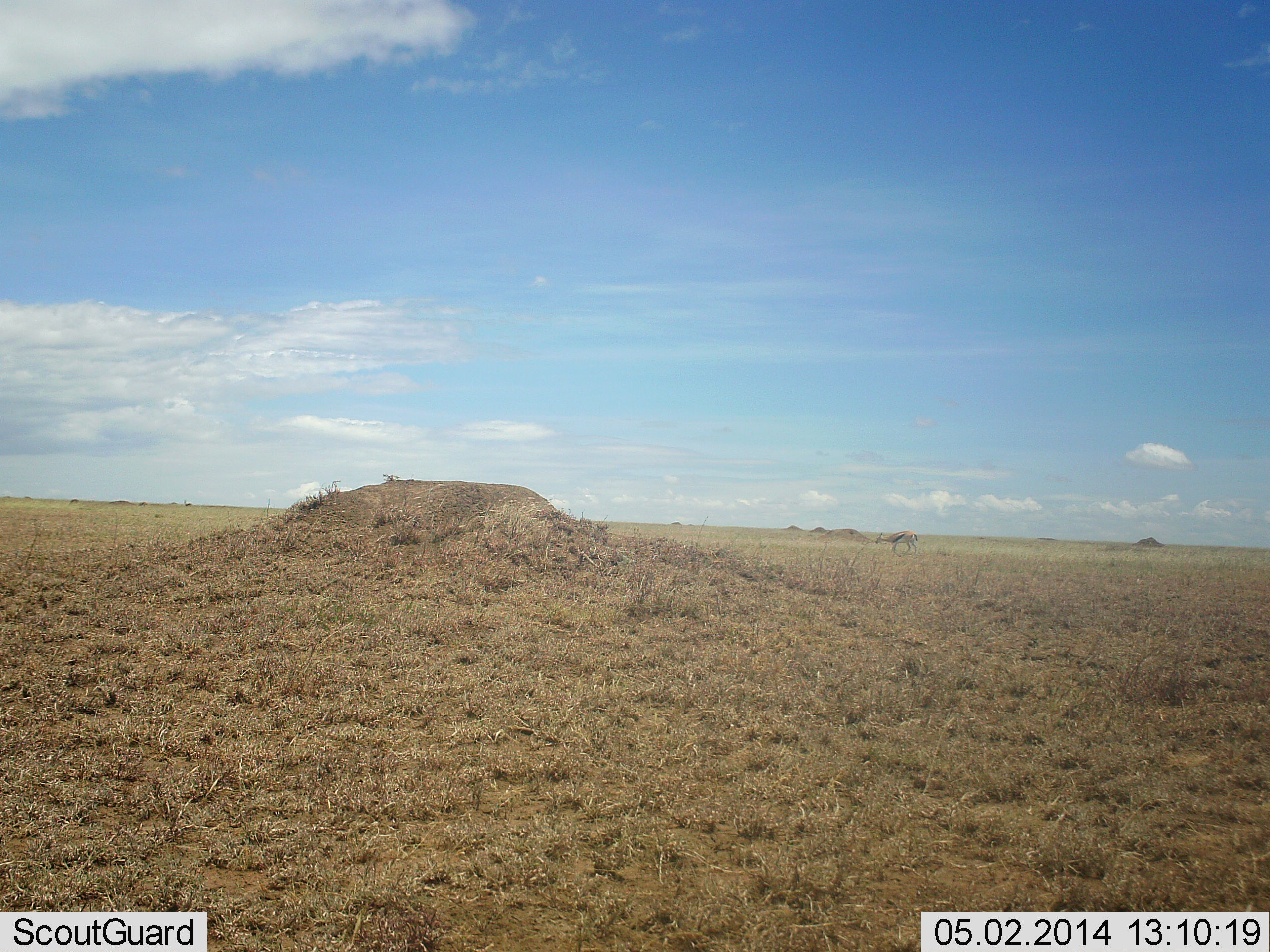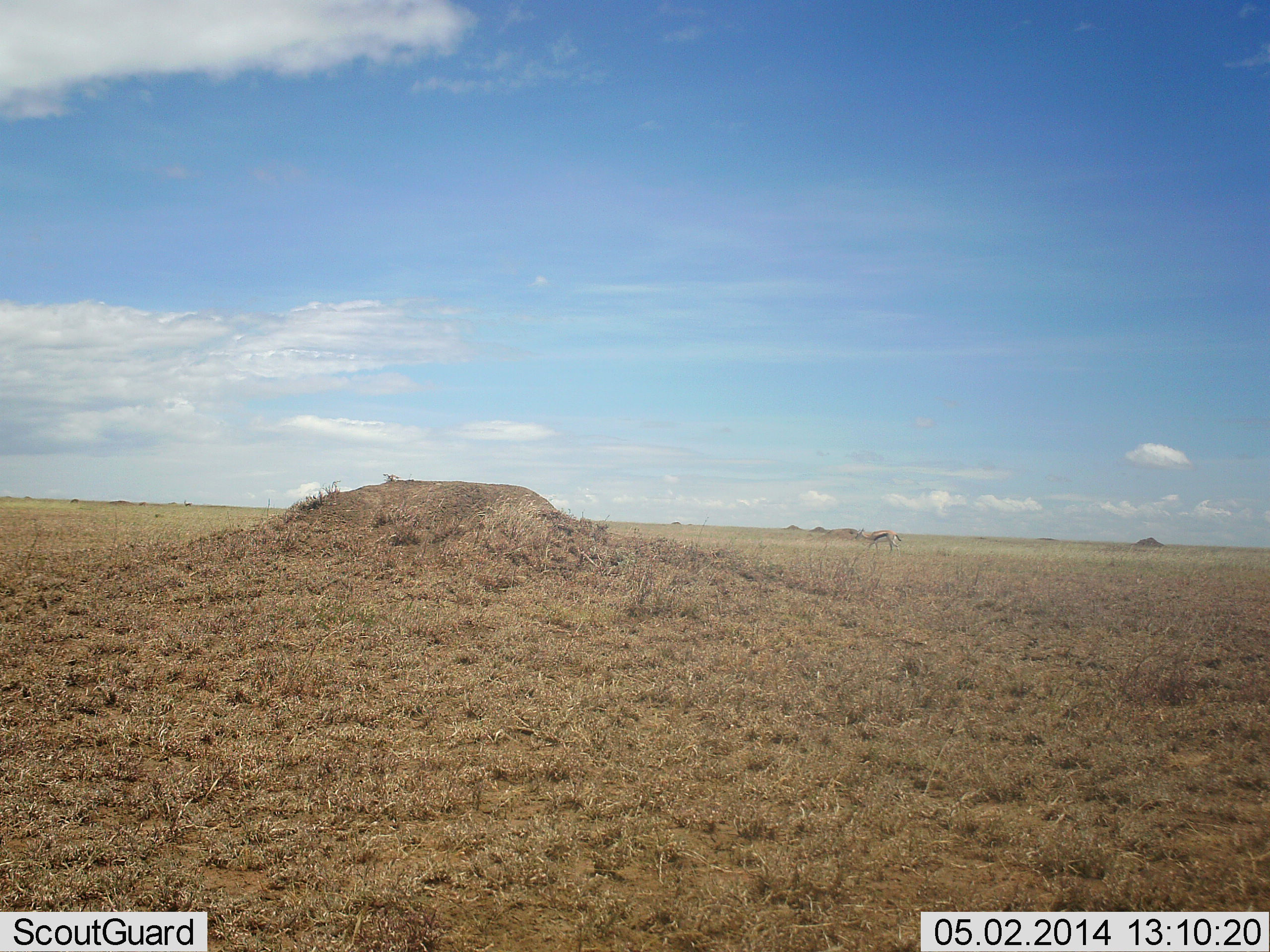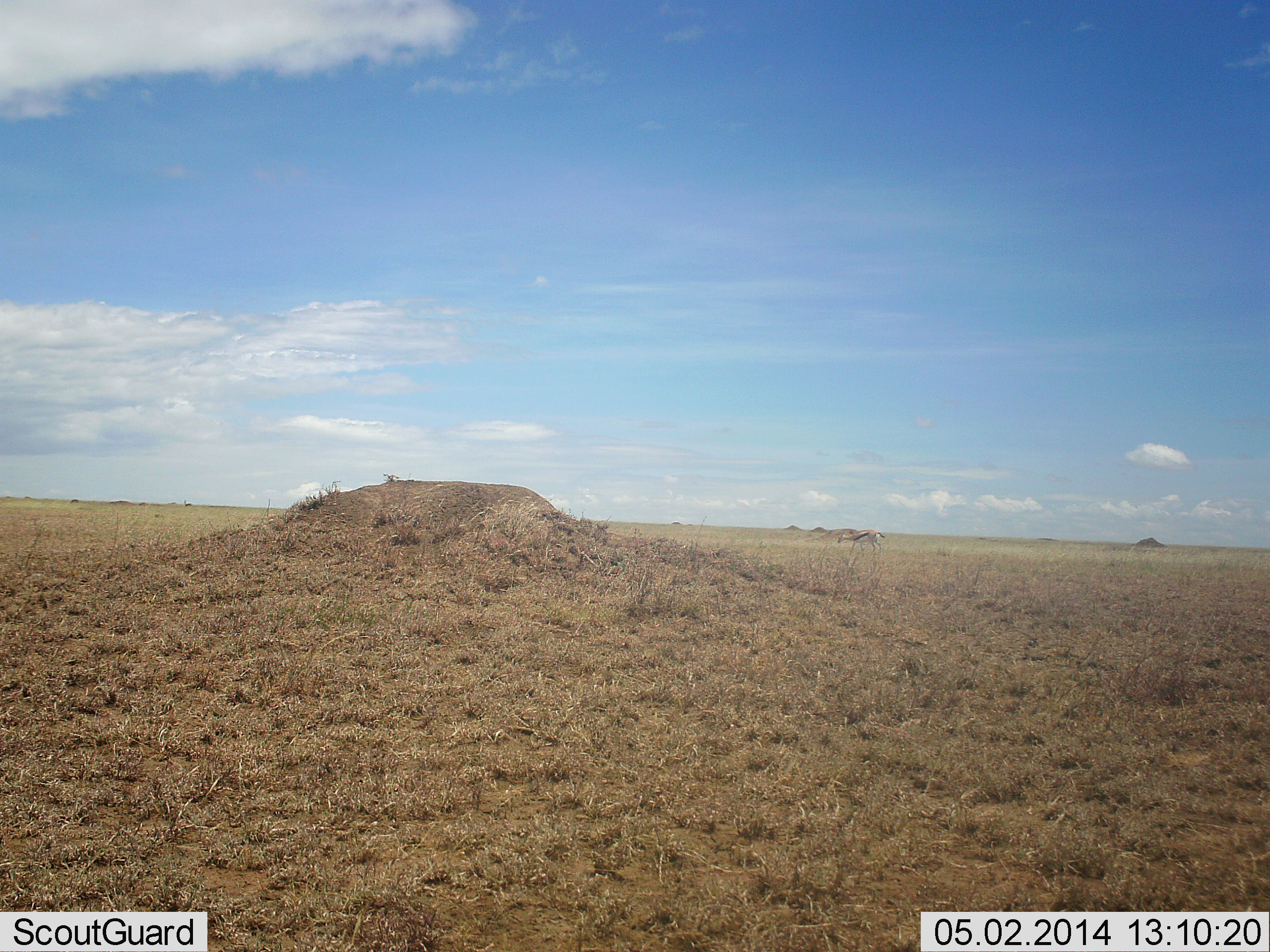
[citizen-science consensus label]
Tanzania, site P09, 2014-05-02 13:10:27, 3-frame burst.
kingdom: Animalia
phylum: Chordata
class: Mammalia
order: Artiodactyla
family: Bovidae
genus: Eudorcas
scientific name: Eudorcas thomsonii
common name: thomson's gazelle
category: gazellethomsons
Gazellethomsons (thomson's gazelle) (Eudorcas thomsonii), count 1. Behavior (volunteer vote fractions): standing 0%, resting 0%, moving 100%, interacting 0%. Young present (vote fraction): 0%. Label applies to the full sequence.